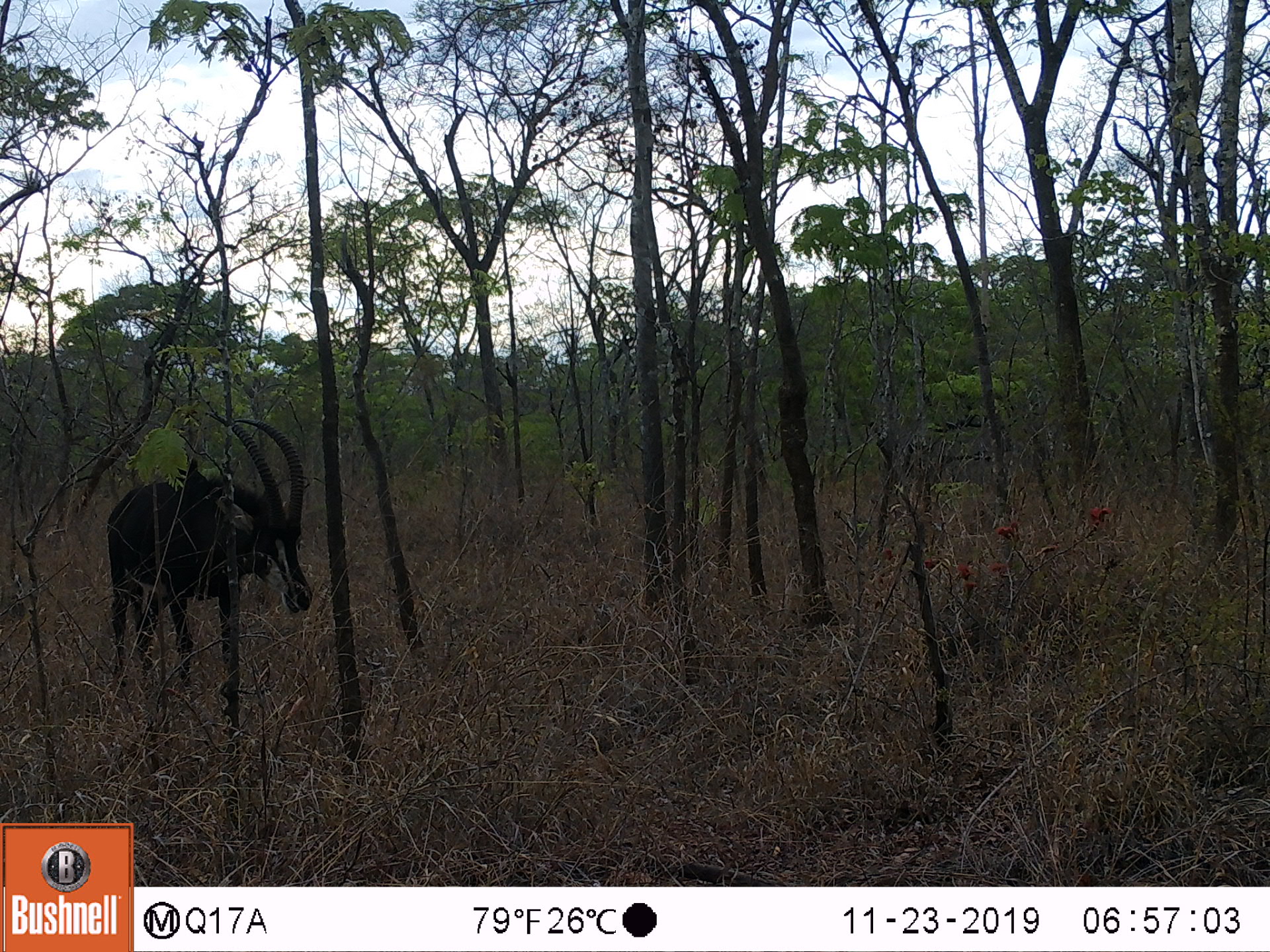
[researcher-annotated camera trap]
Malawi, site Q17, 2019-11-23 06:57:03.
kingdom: Animalia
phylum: Chordata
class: Mammalia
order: Artiodactyla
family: Bovidae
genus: Hippotragus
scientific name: Hippotragus niger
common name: sable antelope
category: sable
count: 1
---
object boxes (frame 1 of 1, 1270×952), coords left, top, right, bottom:
sable: 115, 414, 317, 718